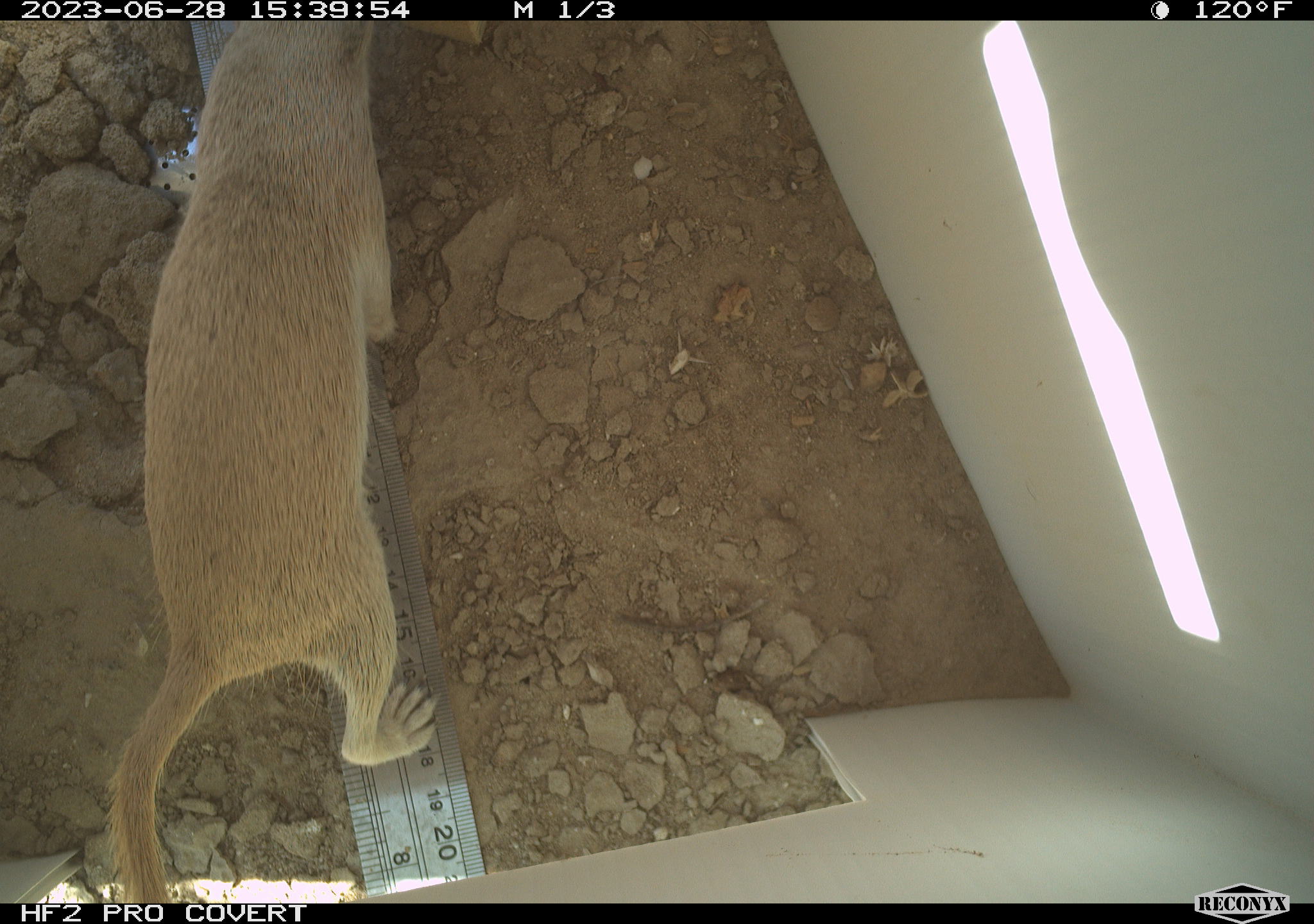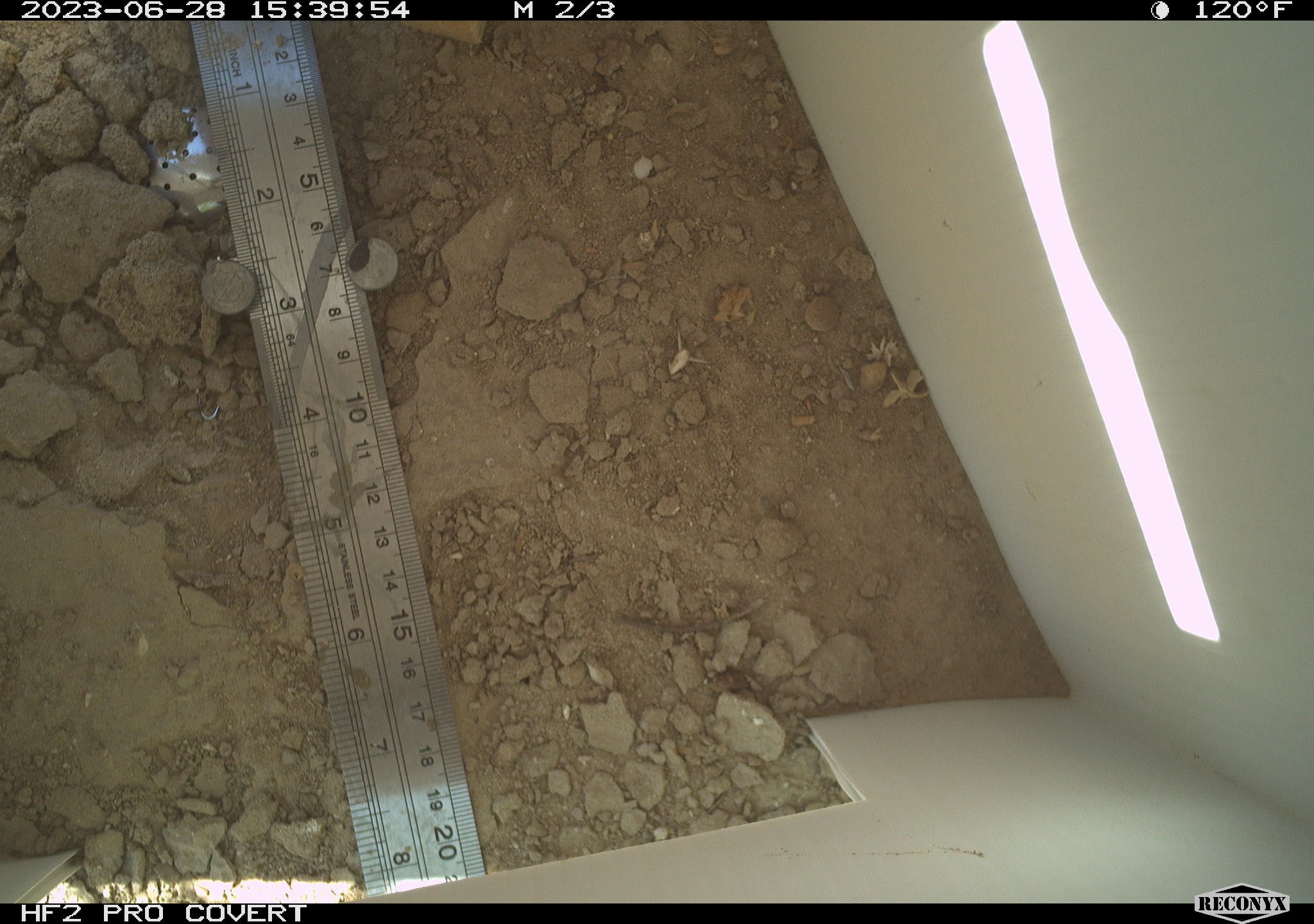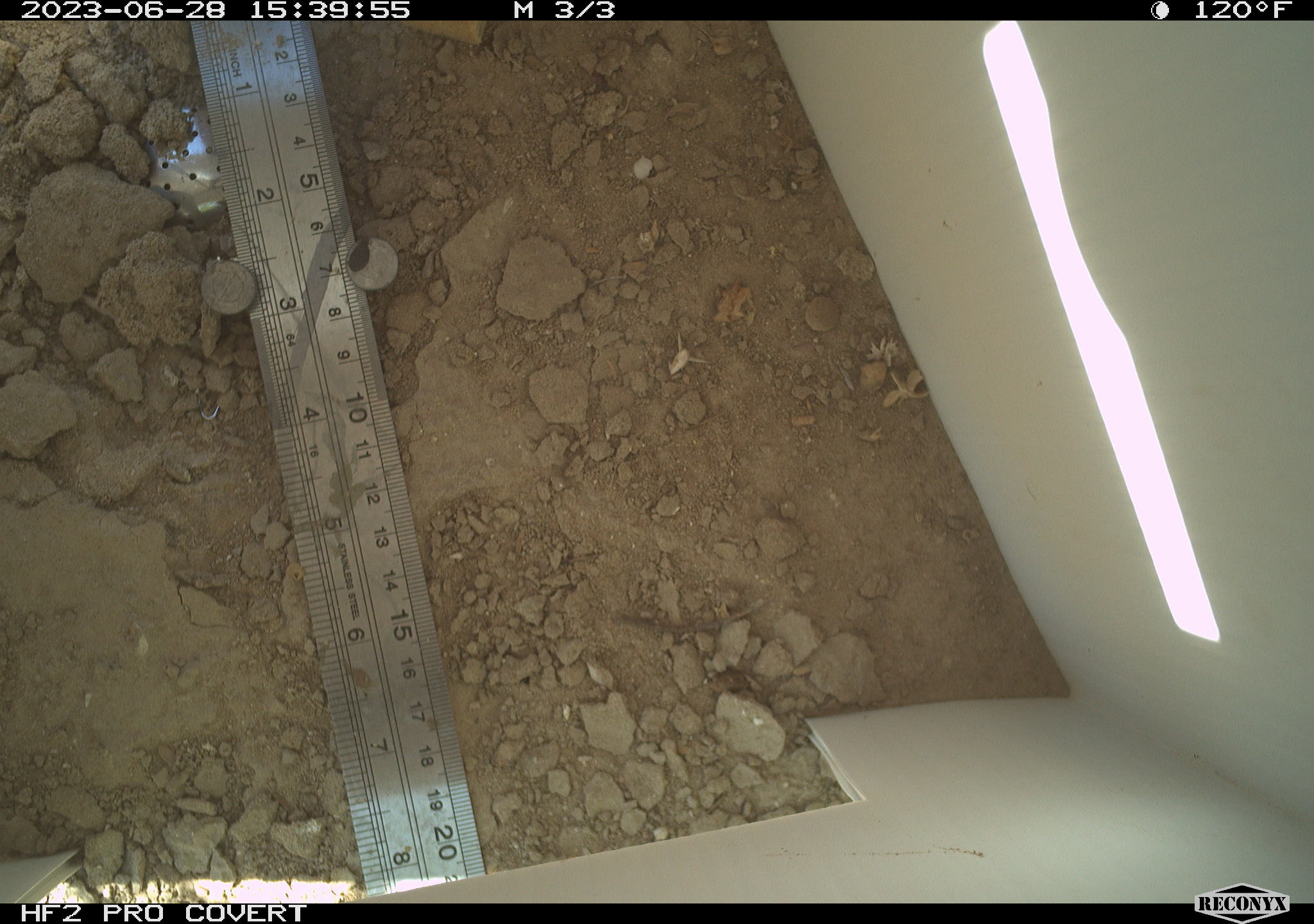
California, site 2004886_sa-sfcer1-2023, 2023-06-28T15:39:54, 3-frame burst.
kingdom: Animalia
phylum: Chordata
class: Mammalia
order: Rodentia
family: Sciuridae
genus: Xerospermophilus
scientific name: Xerospermophilus tereticaudus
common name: round-tailed ground squirrel